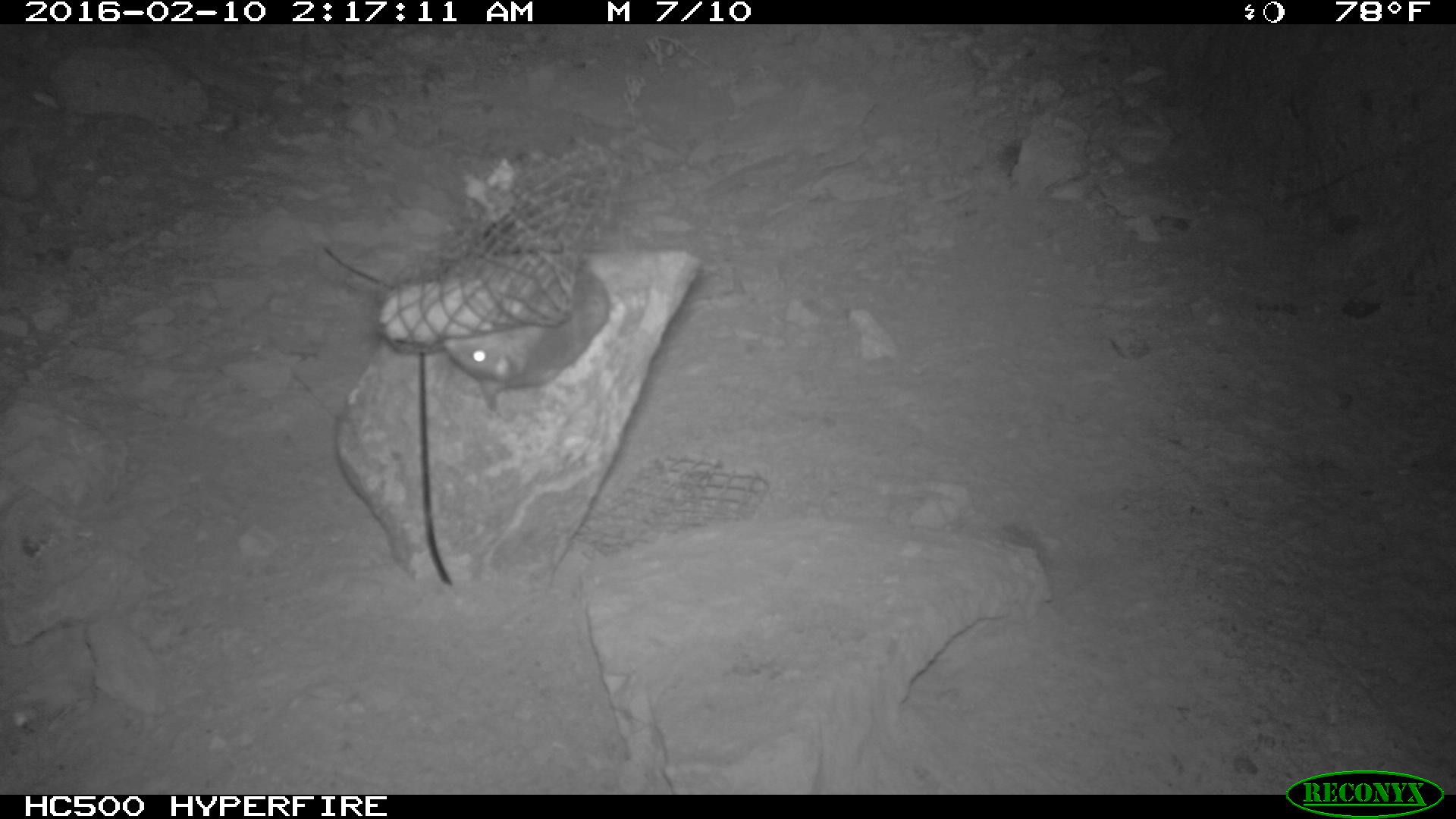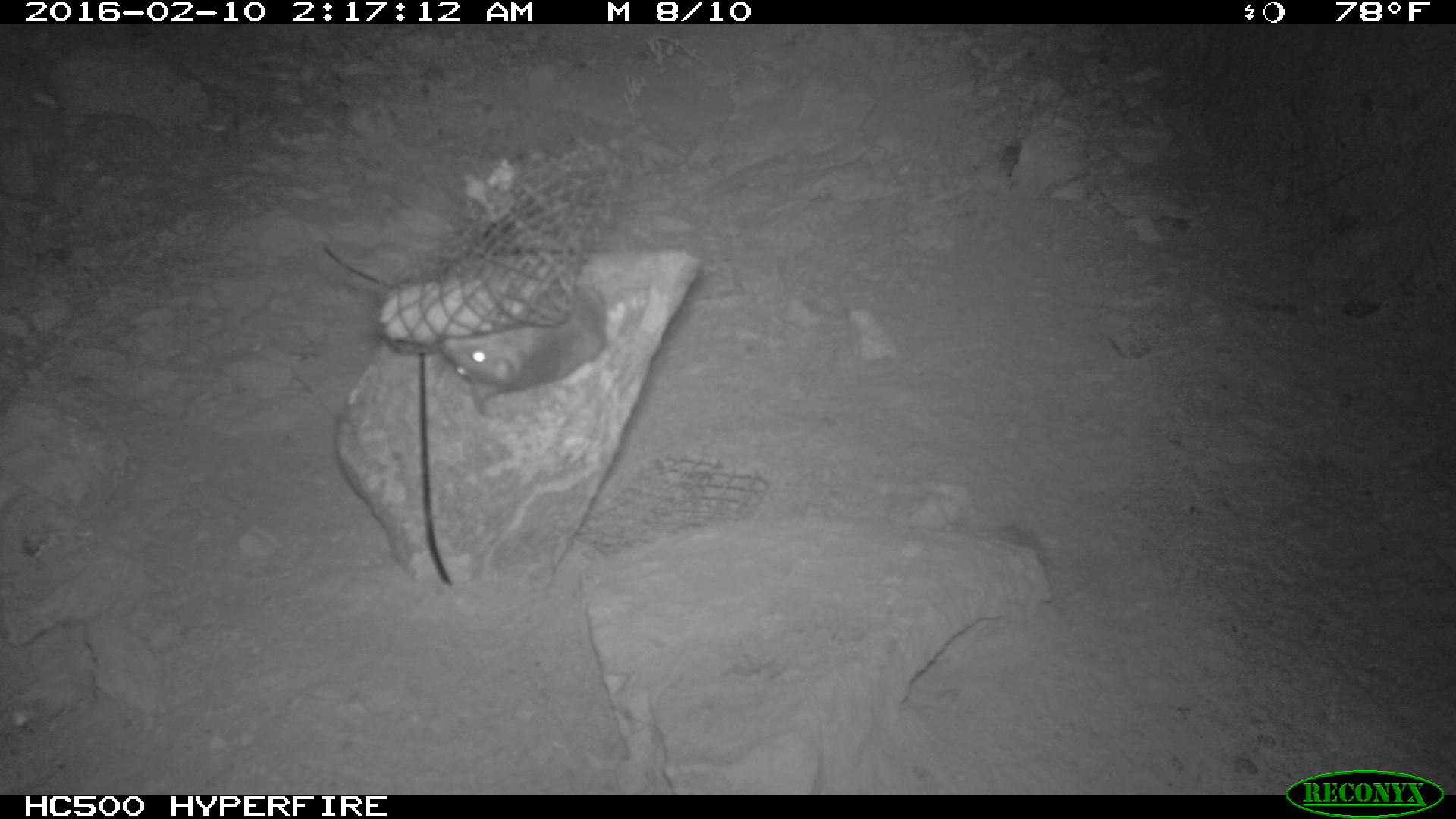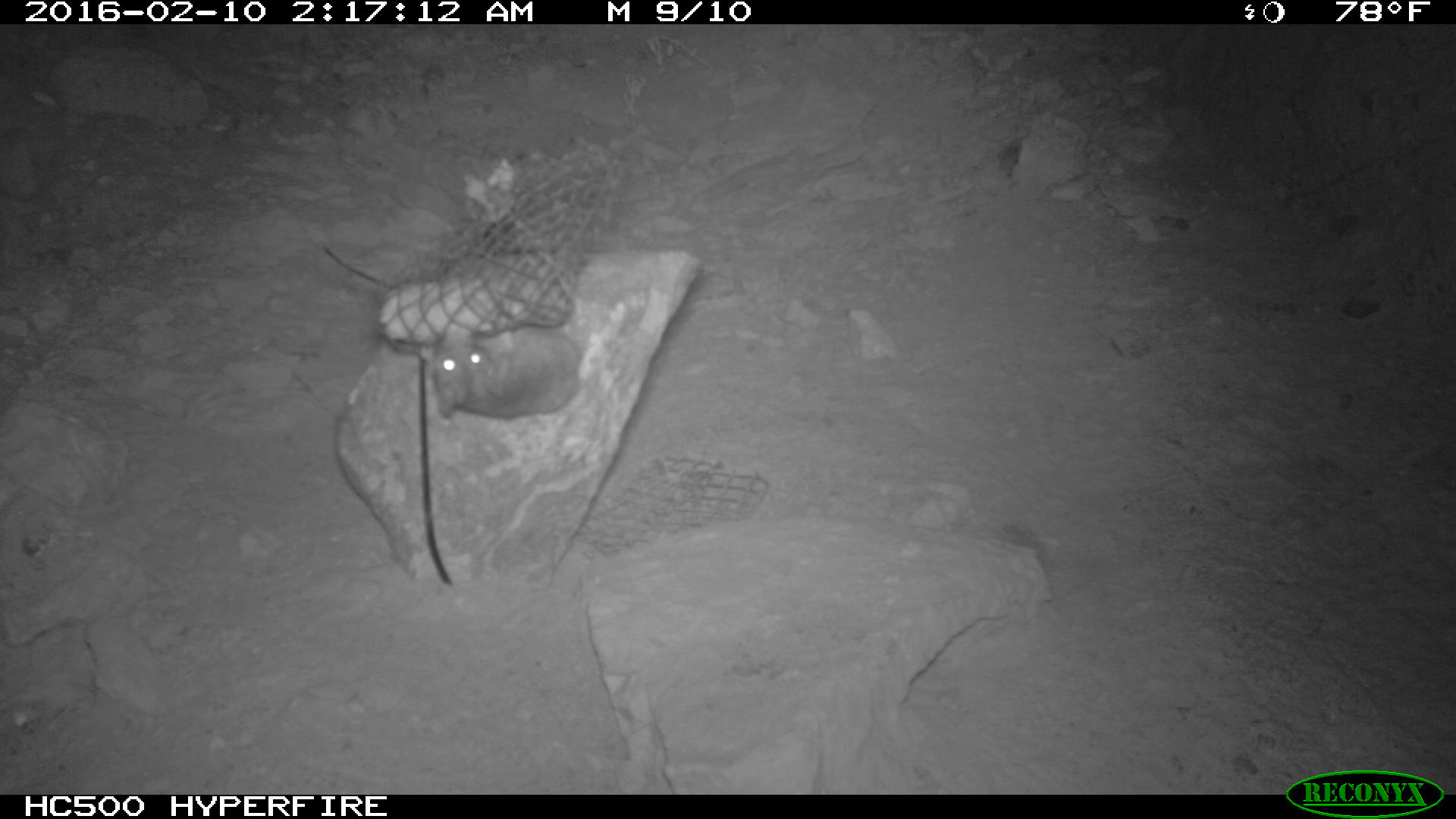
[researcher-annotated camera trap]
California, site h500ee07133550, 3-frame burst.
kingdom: Animalia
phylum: Chordata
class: Mammalia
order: Rodentia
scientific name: Rodentia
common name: rodent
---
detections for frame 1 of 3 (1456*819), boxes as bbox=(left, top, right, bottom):
rodent: bbox=(443, 265, 617, 413)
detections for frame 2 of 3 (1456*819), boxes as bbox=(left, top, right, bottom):
rodent: bbox=(441, 279, 605, 416)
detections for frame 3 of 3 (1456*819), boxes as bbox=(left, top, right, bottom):
rodent: bbox=(431, 325, 582, 416)